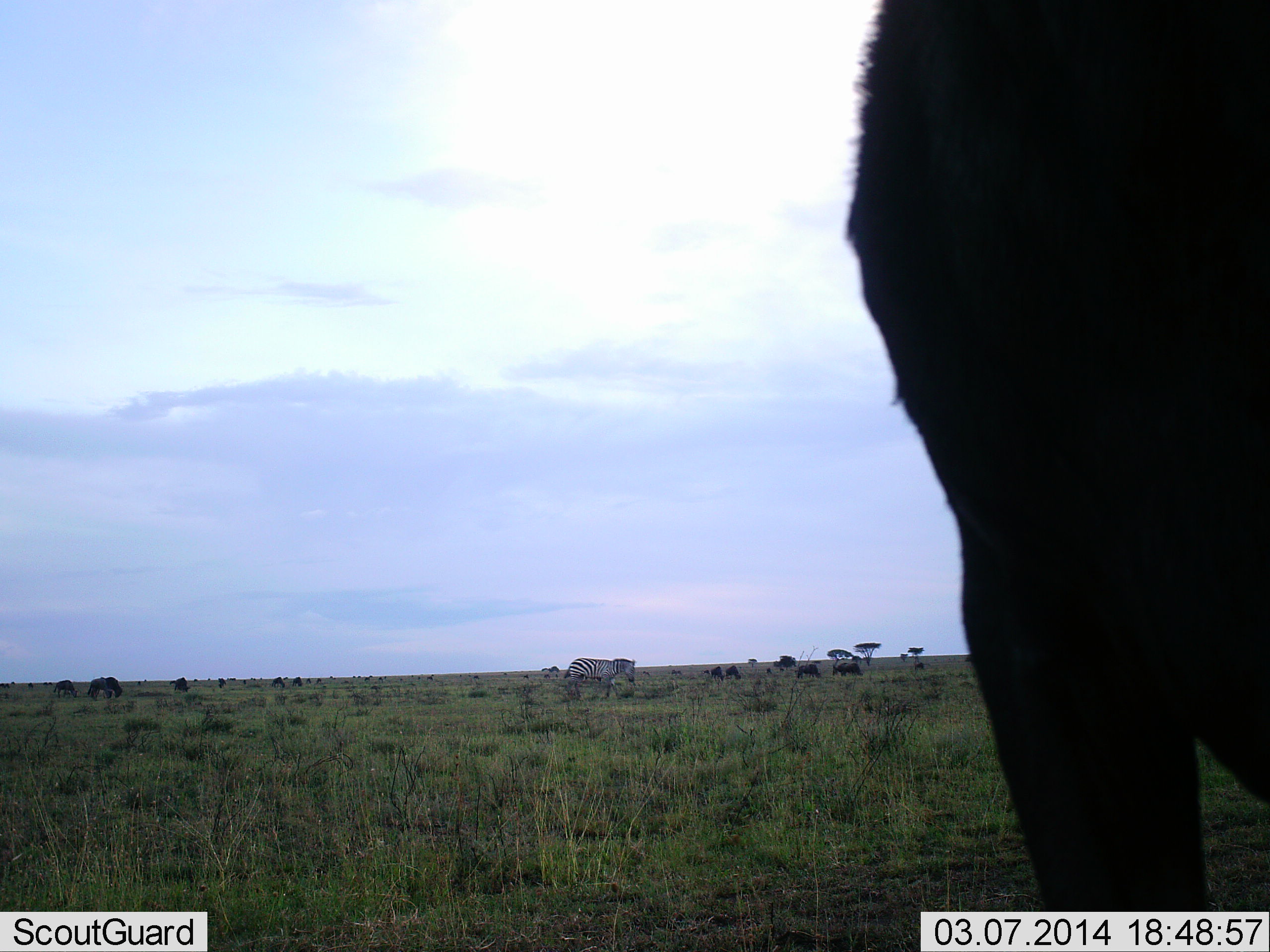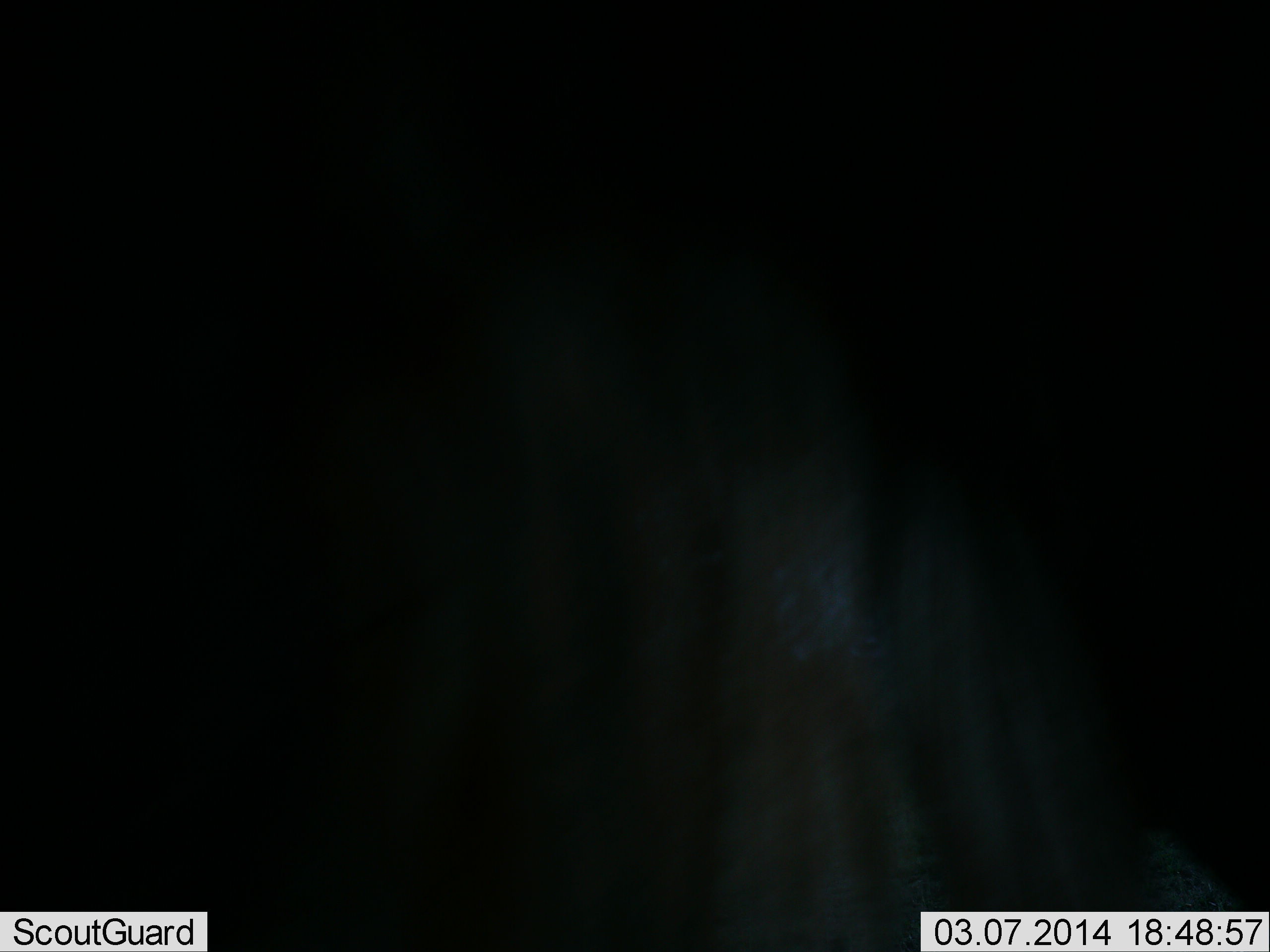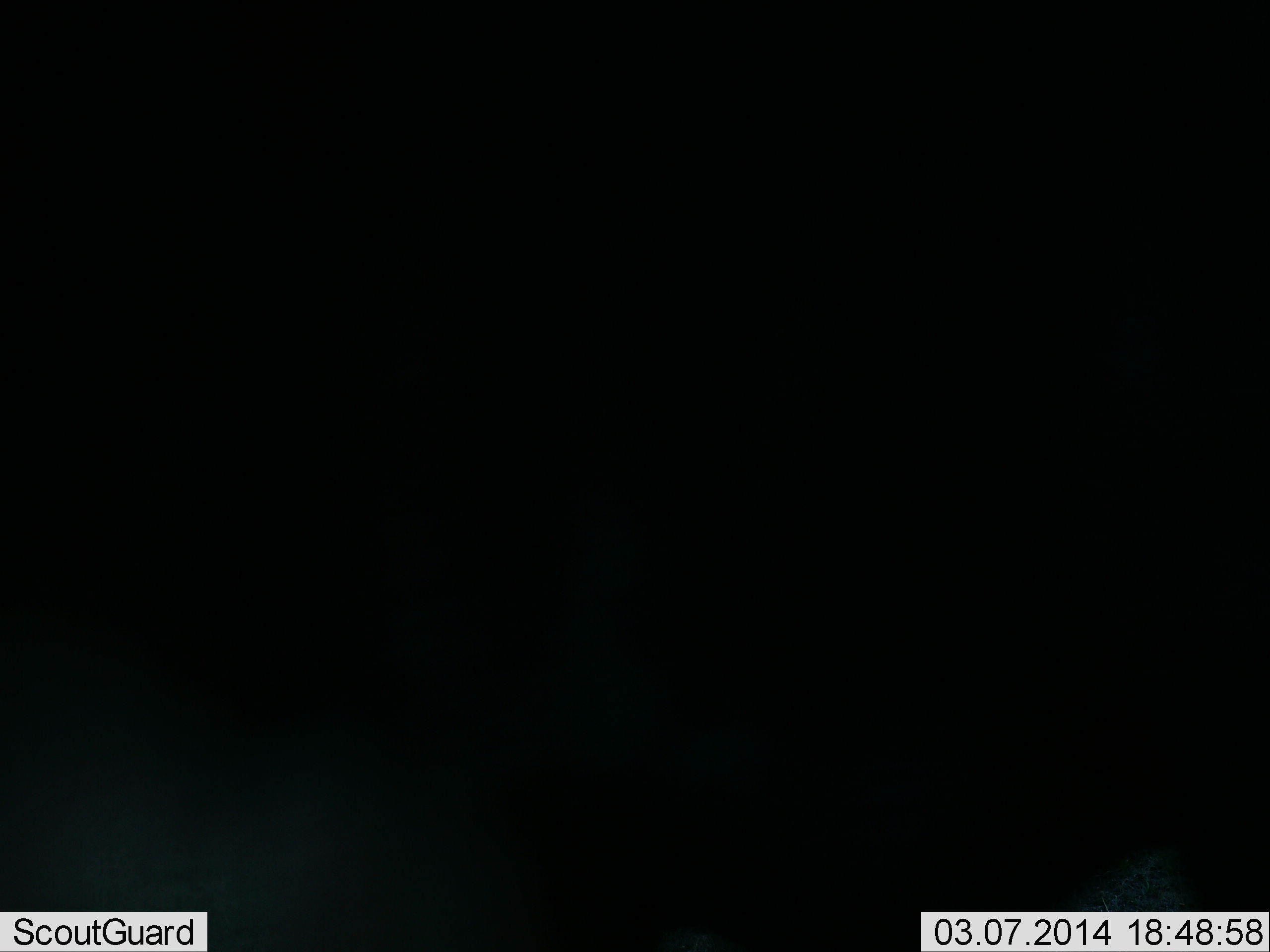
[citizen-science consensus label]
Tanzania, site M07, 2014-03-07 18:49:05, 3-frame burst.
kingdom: Animalia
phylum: Chordata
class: Mammalia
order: Artiodactyla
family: Bovidae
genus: Connochaetes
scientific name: Connochaetes taurinus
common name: blue wildebeest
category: wildebeest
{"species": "wildebeest (blue wildebeest) (Connochaetes taurinus)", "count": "7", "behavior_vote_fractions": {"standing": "11%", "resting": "0%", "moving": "44%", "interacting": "0%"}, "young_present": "0%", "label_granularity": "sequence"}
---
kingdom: Animalia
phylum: Chordata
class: Mammalia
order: Perissodactyla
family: Equidae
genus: Equus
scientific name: Equus quagga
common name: plains zebra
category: zebra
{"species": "zebra (plains zebra) (Equus quagga)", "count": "1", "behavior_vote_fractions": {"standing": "50%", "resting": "0%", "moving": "40%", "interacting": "0%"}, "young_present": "0%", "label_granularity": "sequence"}